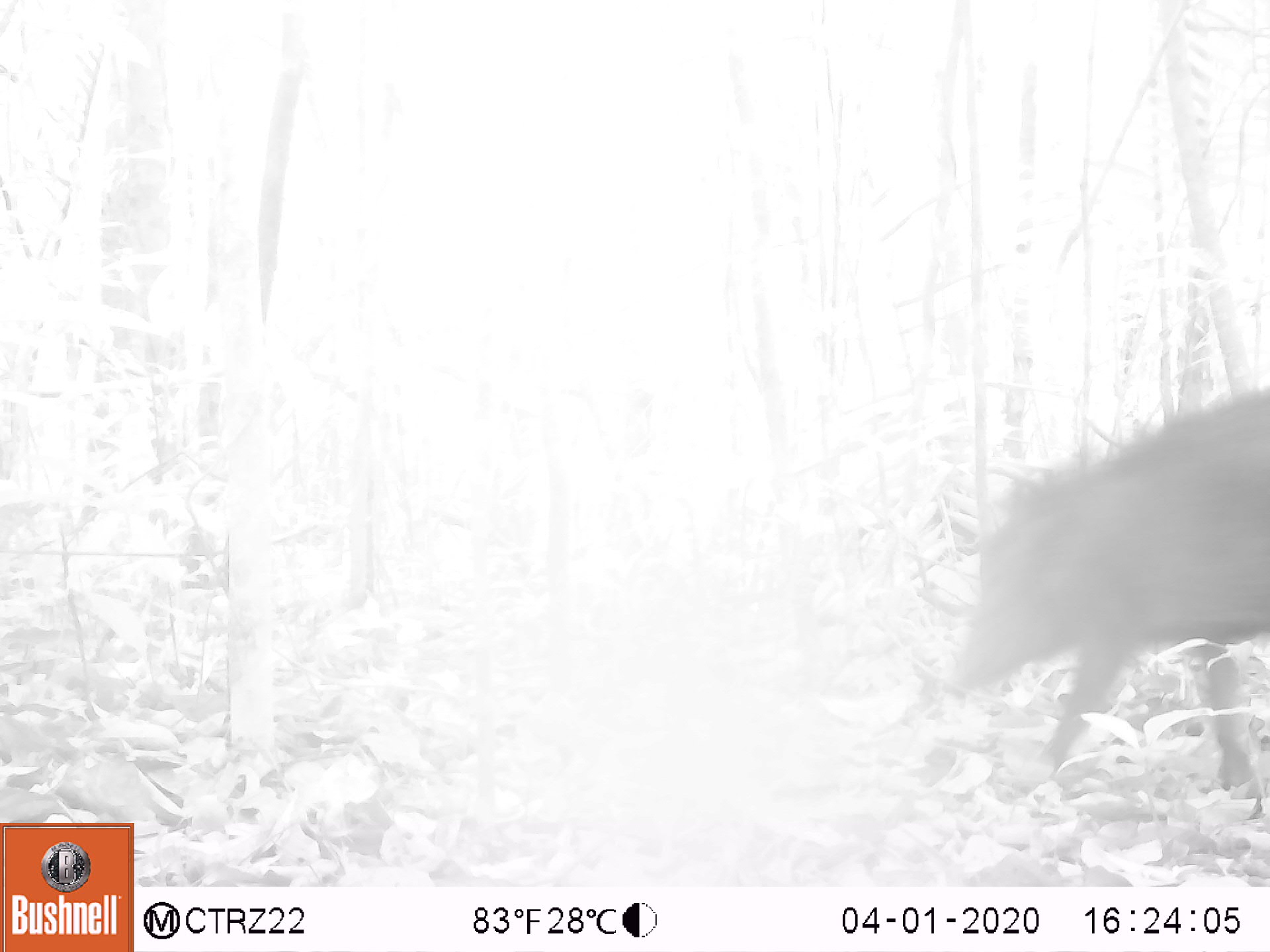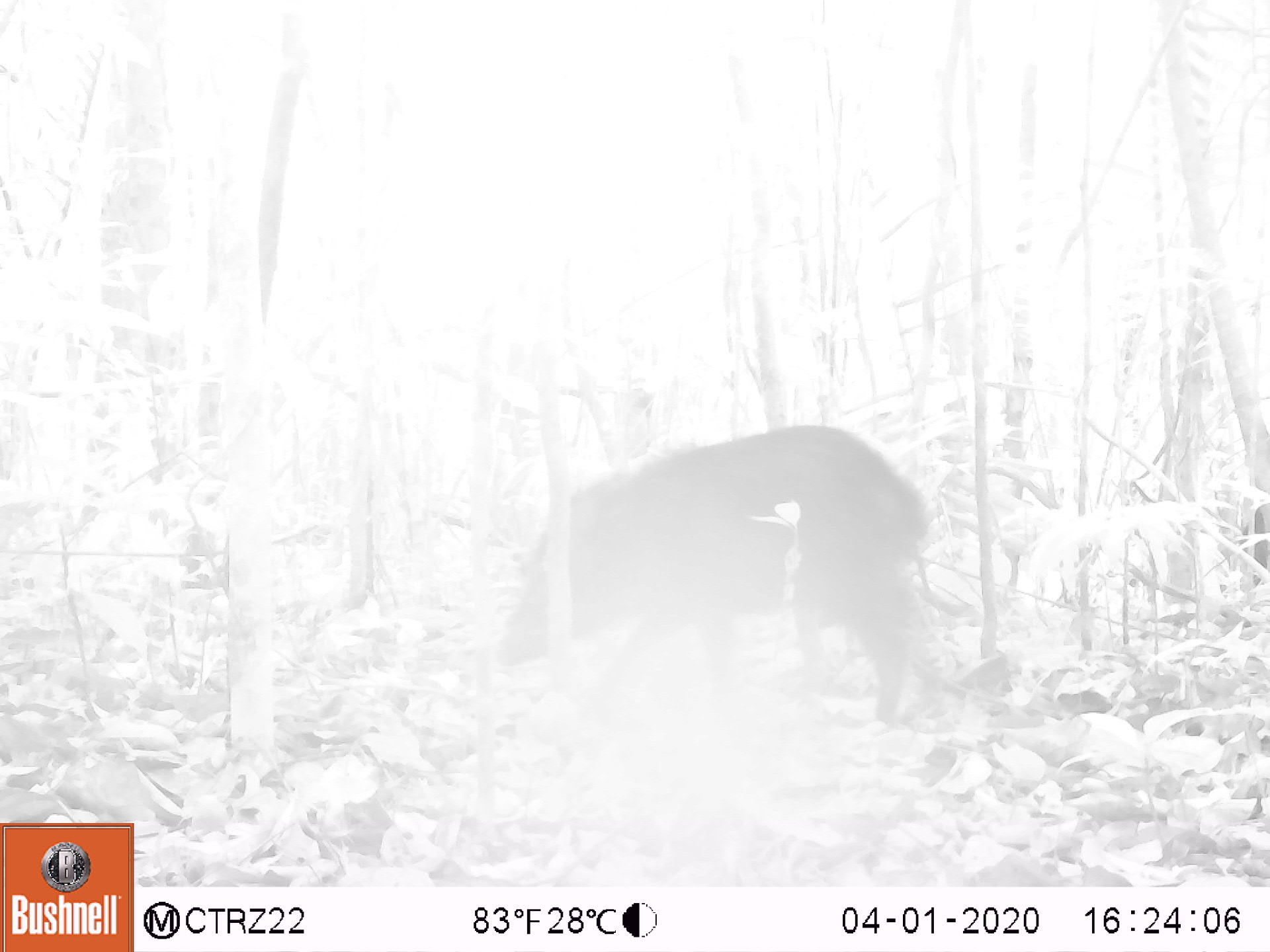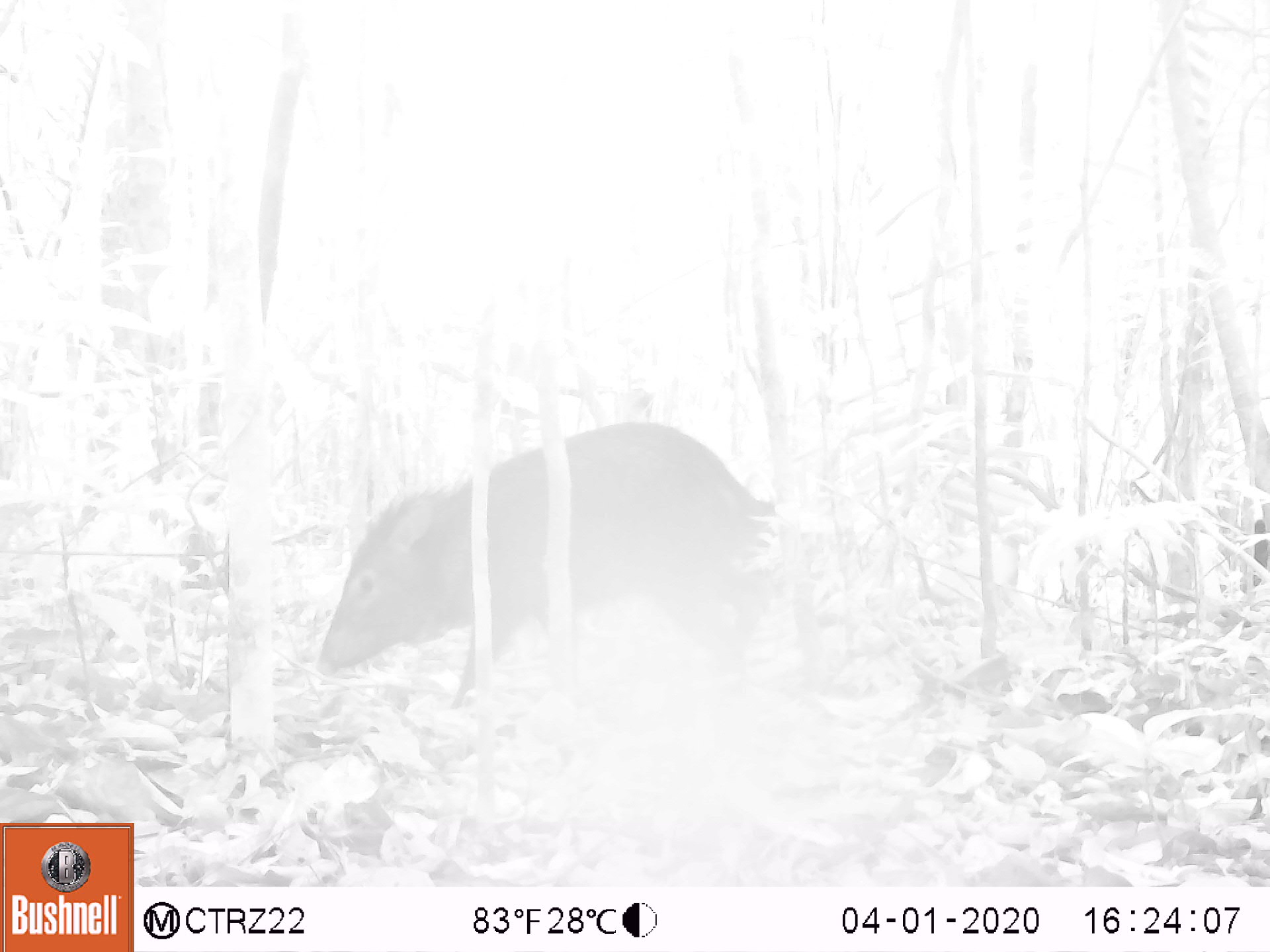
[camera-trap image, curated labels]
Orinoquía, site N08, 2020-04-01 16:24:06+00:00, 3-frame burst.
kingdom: Animalia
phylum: Chordata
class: Mammalia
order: Artiodactyla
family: Tayassuidae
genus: Pecari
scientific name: Pecari tajacu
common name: collared peccary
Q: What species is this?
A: Collared peccary (Pecari tajacu).